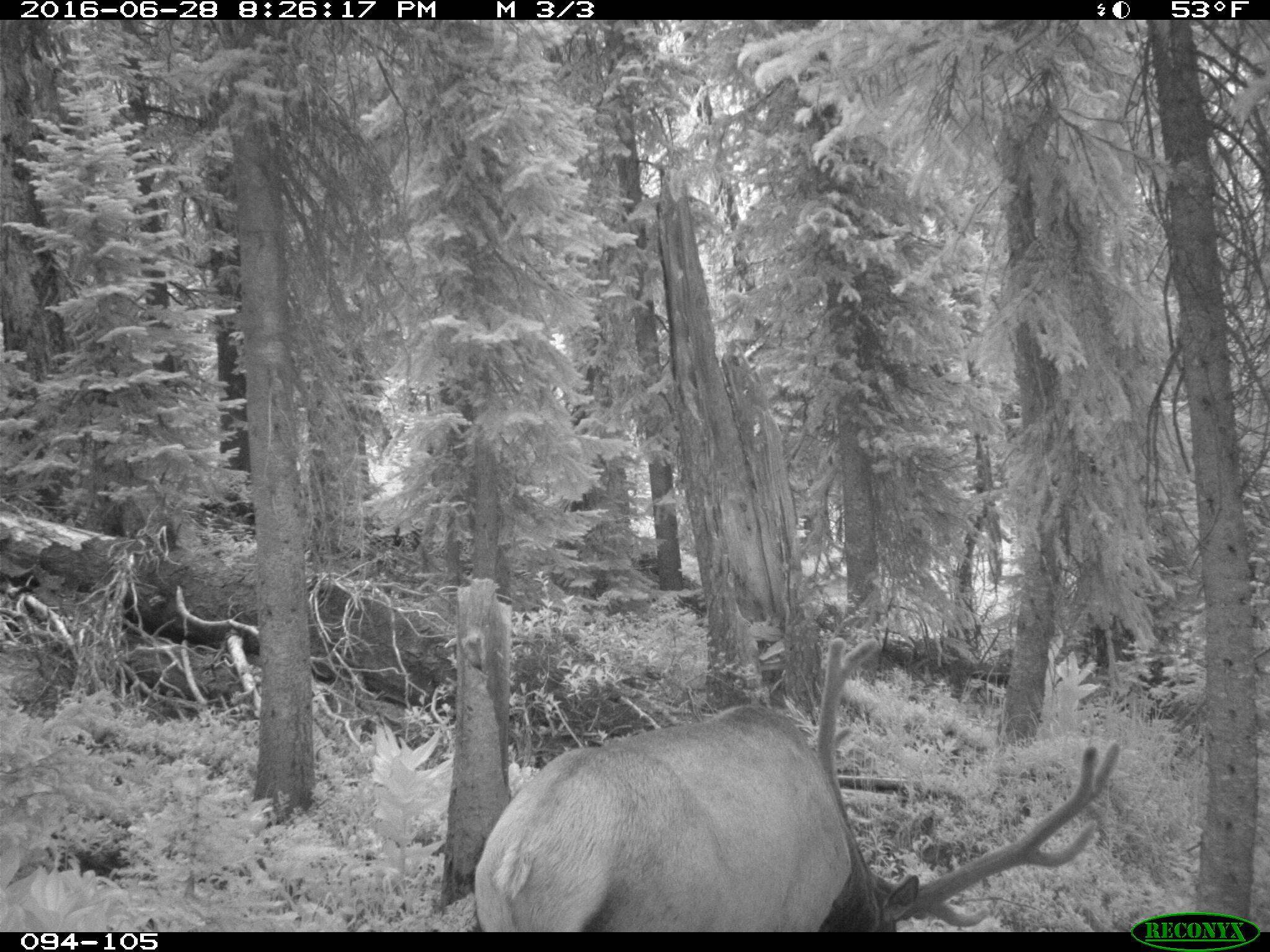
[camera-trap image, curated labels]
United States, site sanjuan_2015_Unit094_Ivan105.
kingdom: Animalia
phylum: Chordata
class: Mammalia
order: Artiodactyla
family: Cervidae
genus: Cervus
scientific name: Cervus elaphus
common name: red deer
Cervus elaphus (red deer).